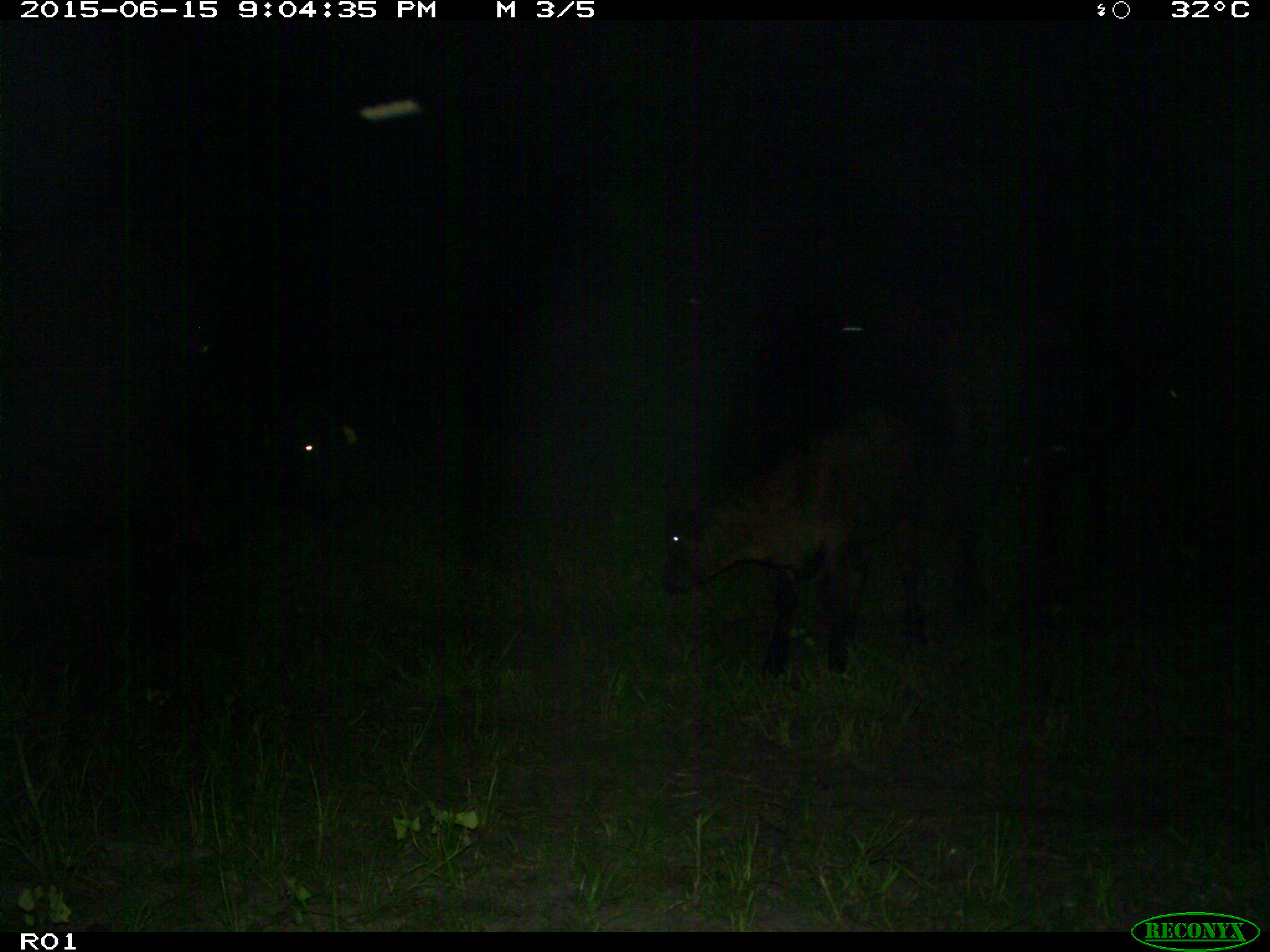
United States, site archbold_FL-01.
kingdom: Animalia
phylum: Chordata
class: Mammalia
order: Artiodactyla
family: Bovidae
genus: Bos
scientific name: Bos taurus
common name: domestic cow